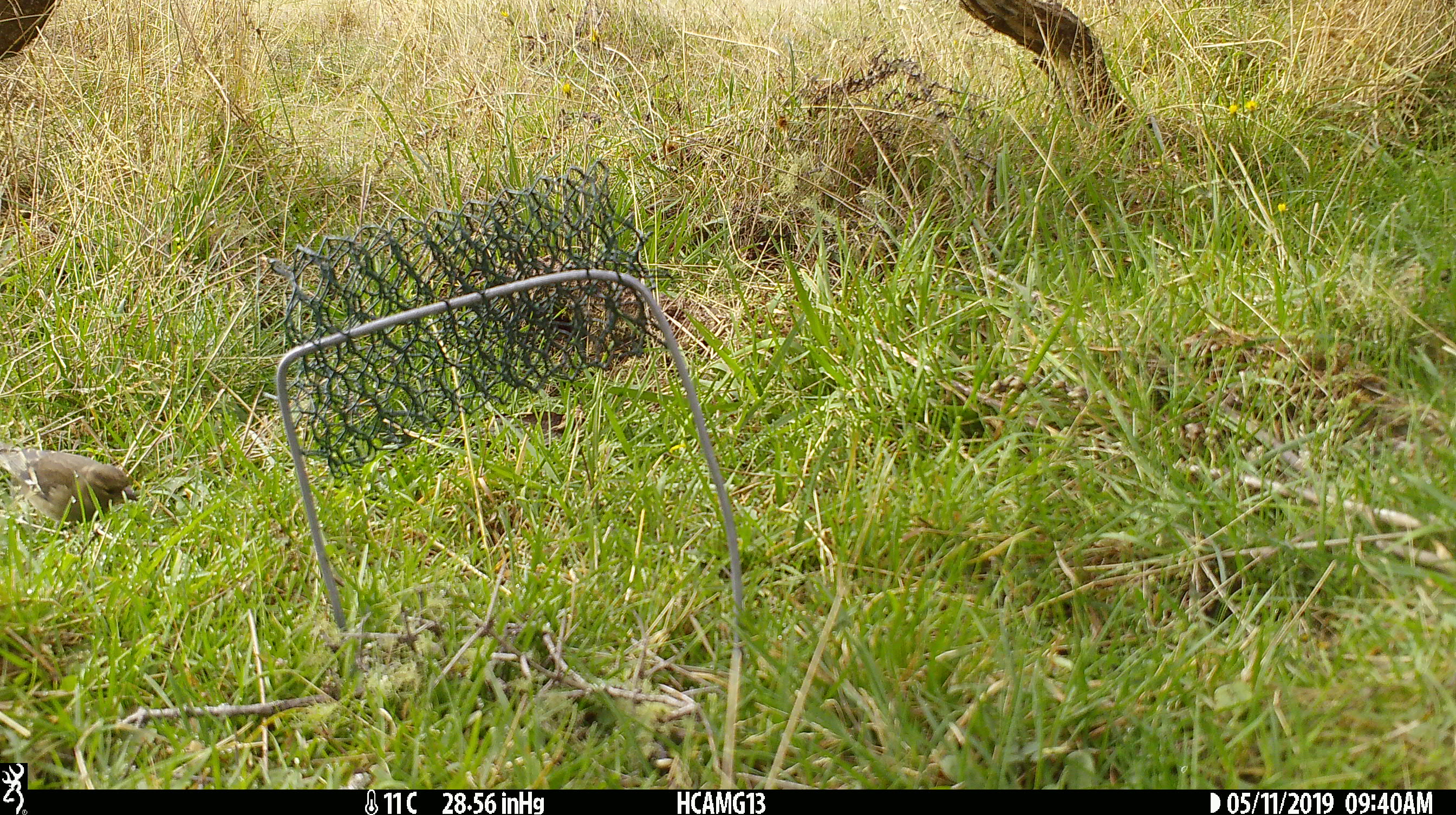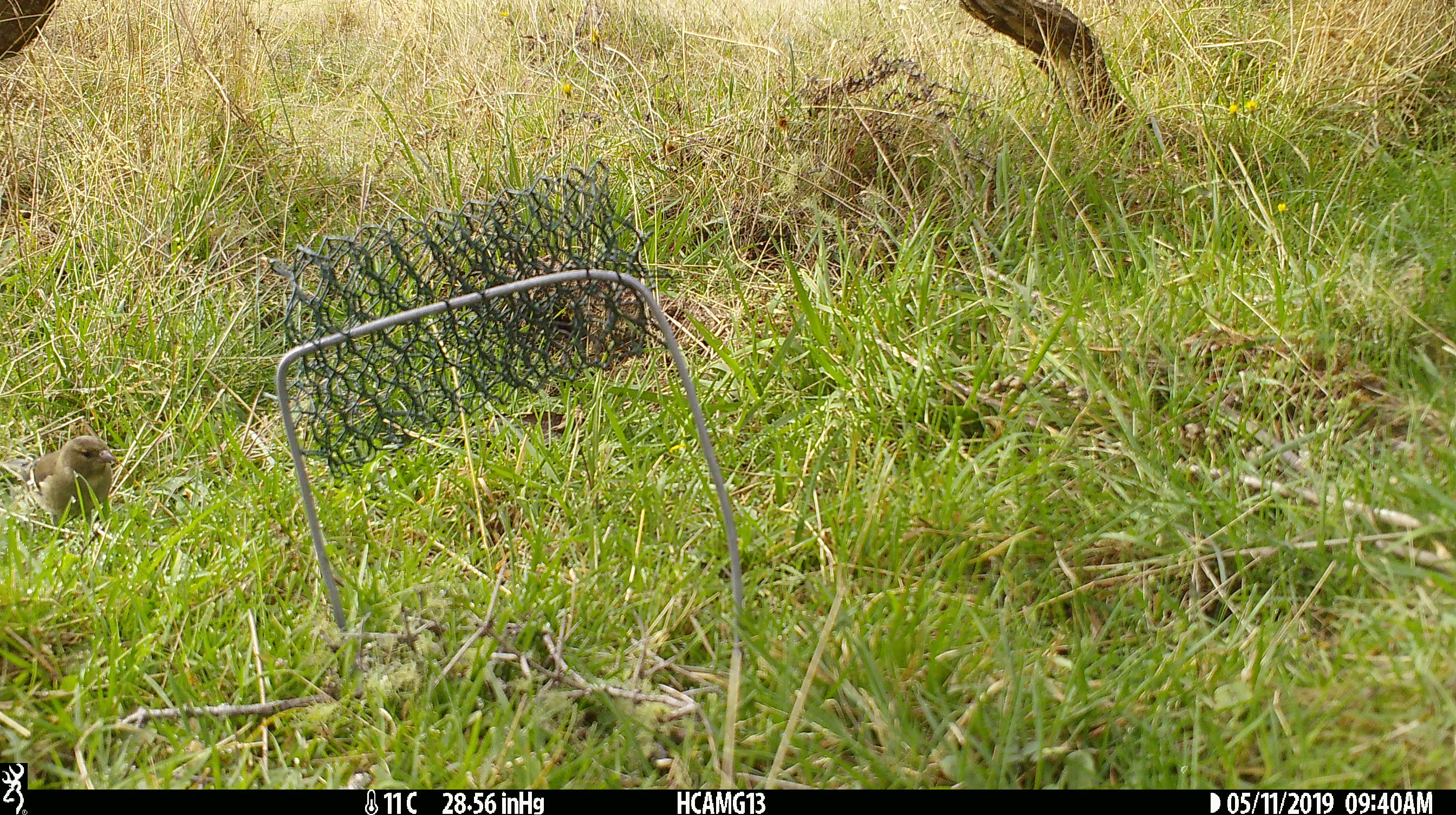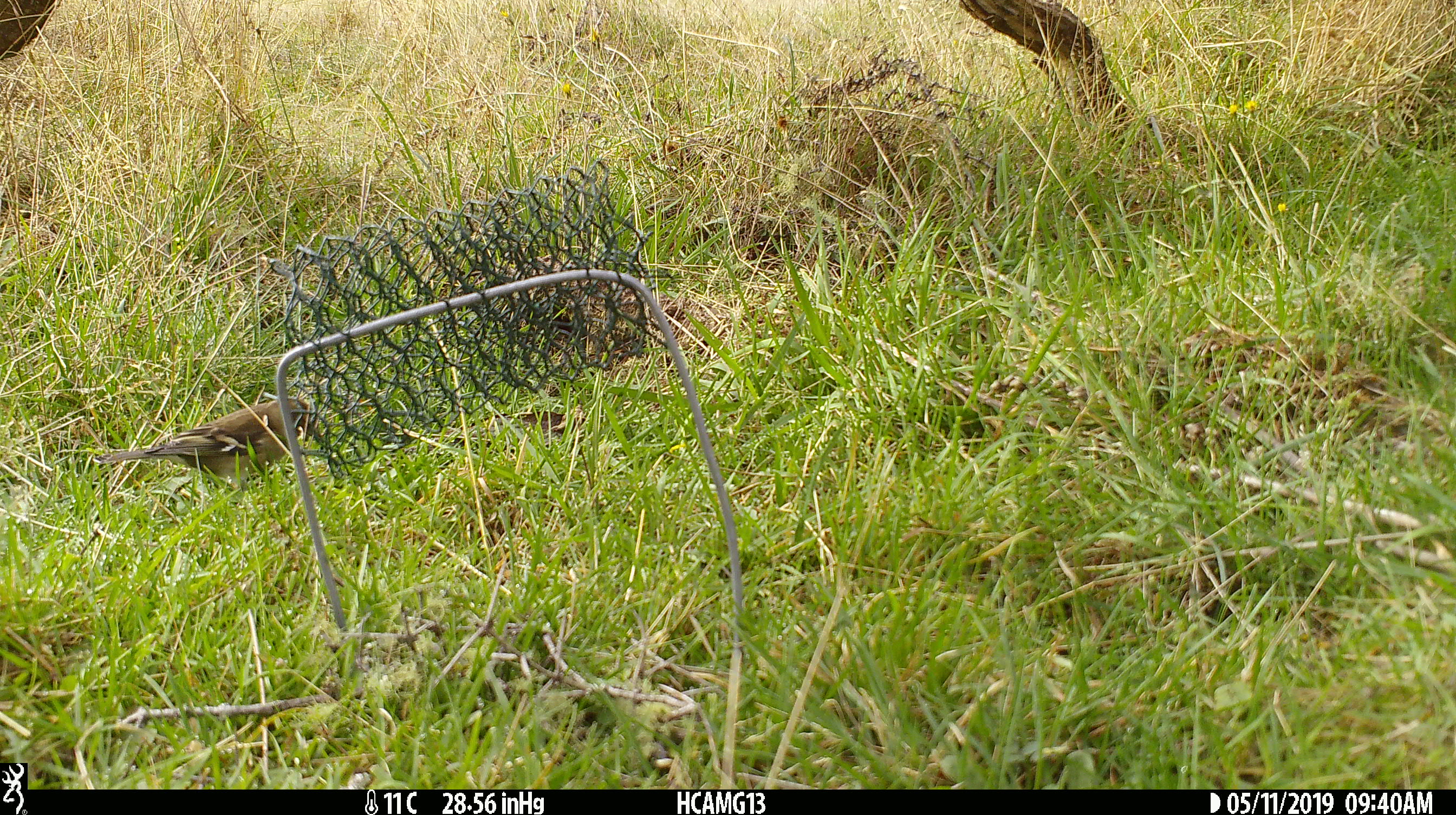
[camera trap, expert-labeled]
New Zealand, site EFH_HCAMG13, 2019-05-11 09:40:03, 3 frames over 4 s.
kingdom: Animalia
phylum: Chordata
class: Aves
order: Passeriformes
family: Fringillidae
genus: Fringilla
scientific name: Fringilla coelebs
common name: common chaffinch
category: chaffinch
Chaffinch (common chaffinch) (Fringilla coelebs).